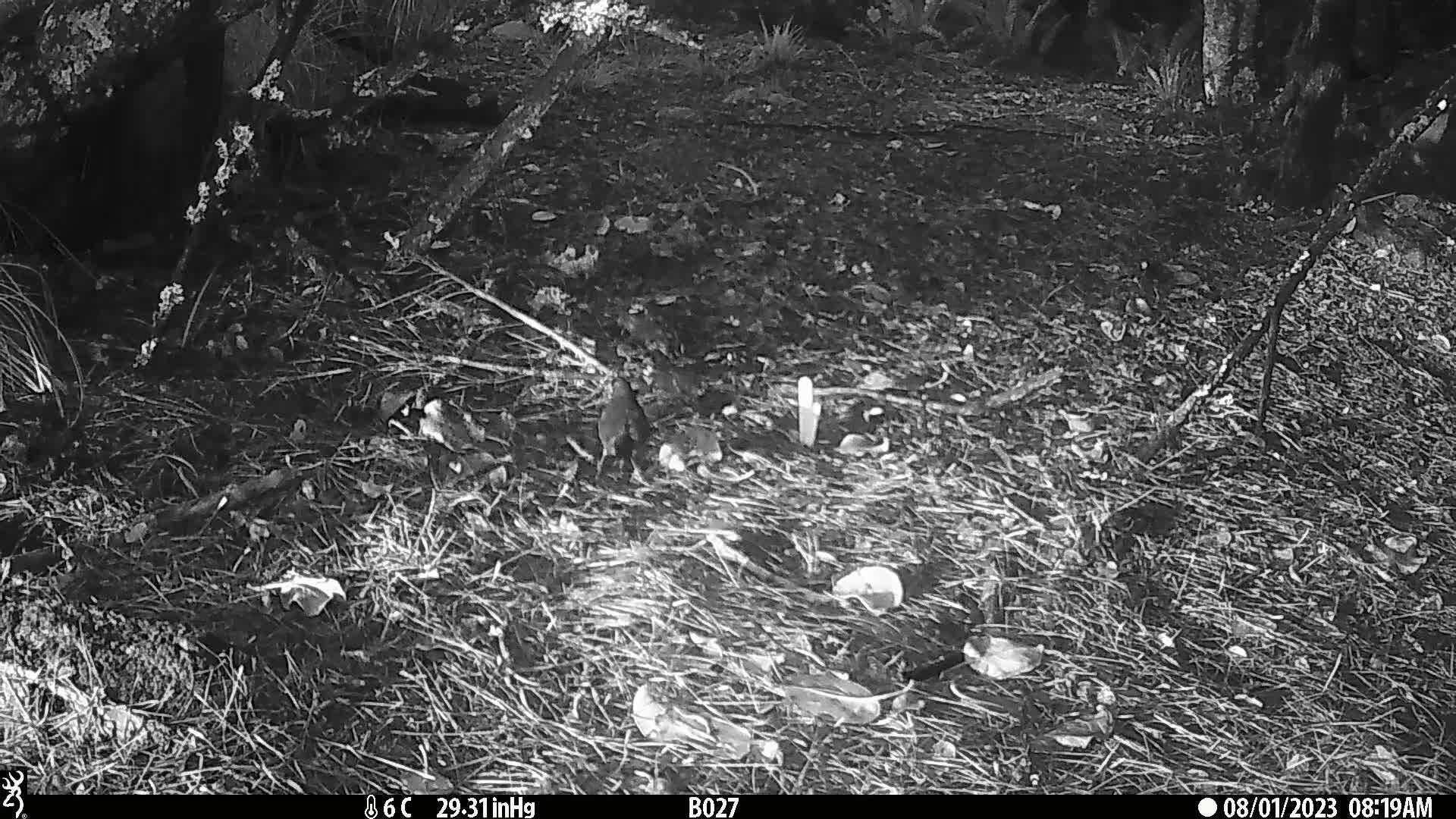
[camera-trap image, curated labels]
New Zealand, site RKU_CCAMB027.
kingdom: Animalia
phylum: Chordata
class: Aves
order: Passeriformes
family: Turdidae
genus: Turdus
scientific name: Turdus merula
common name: eurasian blackbird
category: blackbird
Blackbird (eurasian blackbird) (Turdus merula).